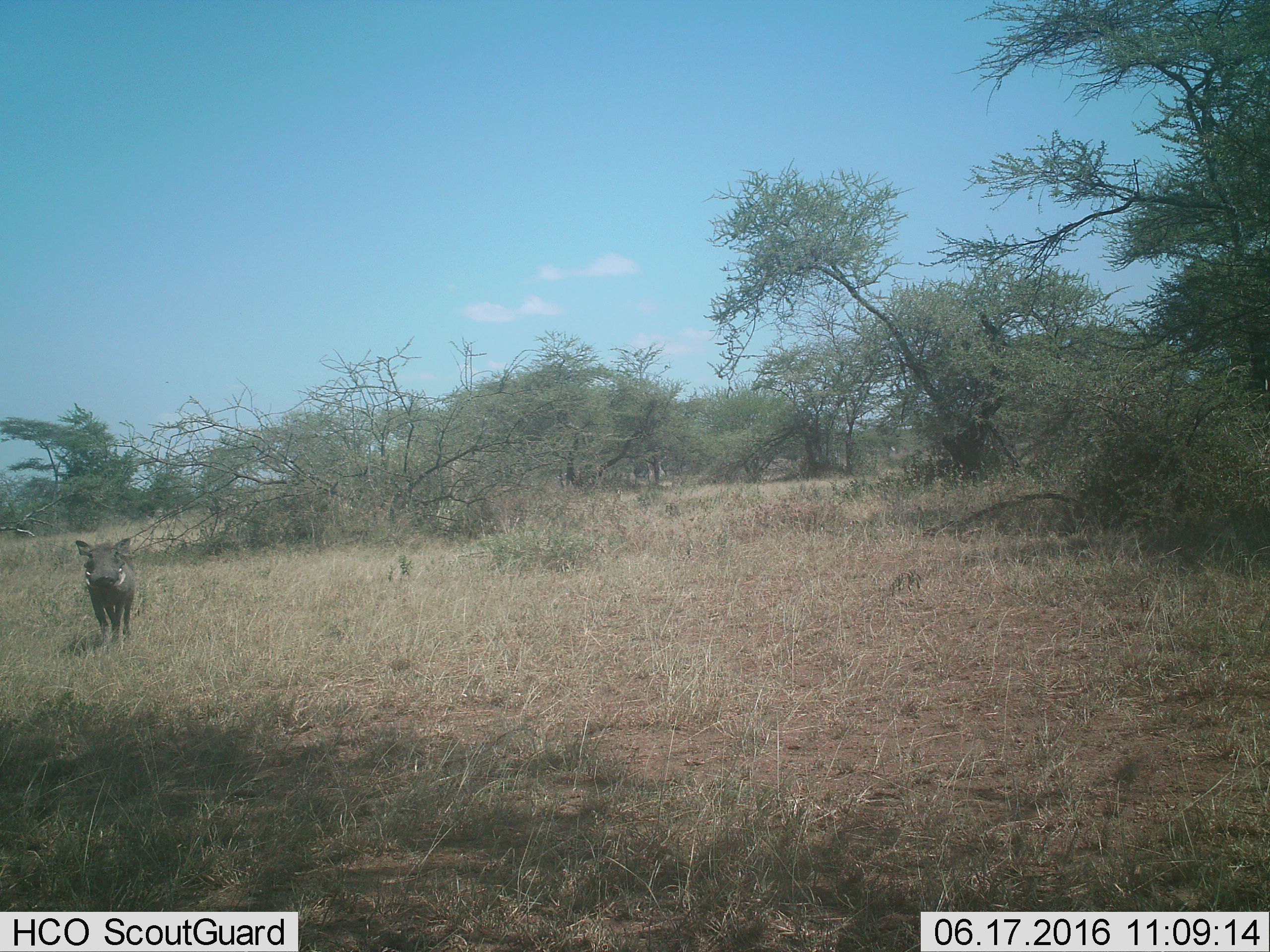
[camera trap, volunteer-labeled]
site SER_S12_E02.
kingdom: Animalia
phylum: Chordata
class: Mammalia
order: Artiodactyla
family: Suidae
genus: Phacochoerus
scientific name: Phacochoerus africanus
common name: warthog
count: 1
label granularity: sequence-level